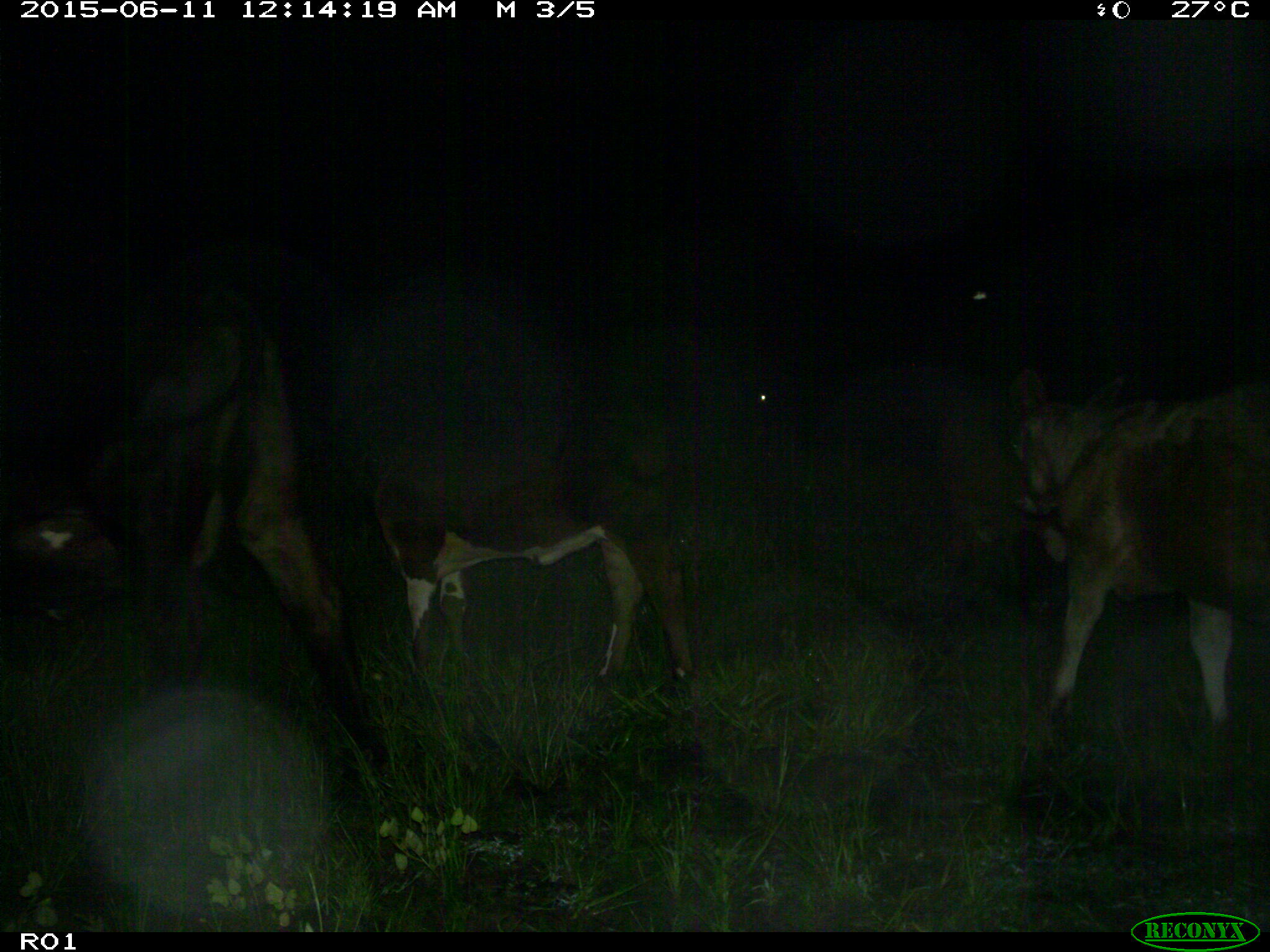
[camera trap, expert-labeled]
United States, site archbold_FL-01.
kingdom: Animalia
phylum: Chordata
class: Mammalia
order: Artiodactyla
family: Bovidae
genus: Bos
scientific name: Bos taurus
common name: domestic cow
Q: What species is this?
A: Bos taurus (domestic cow).